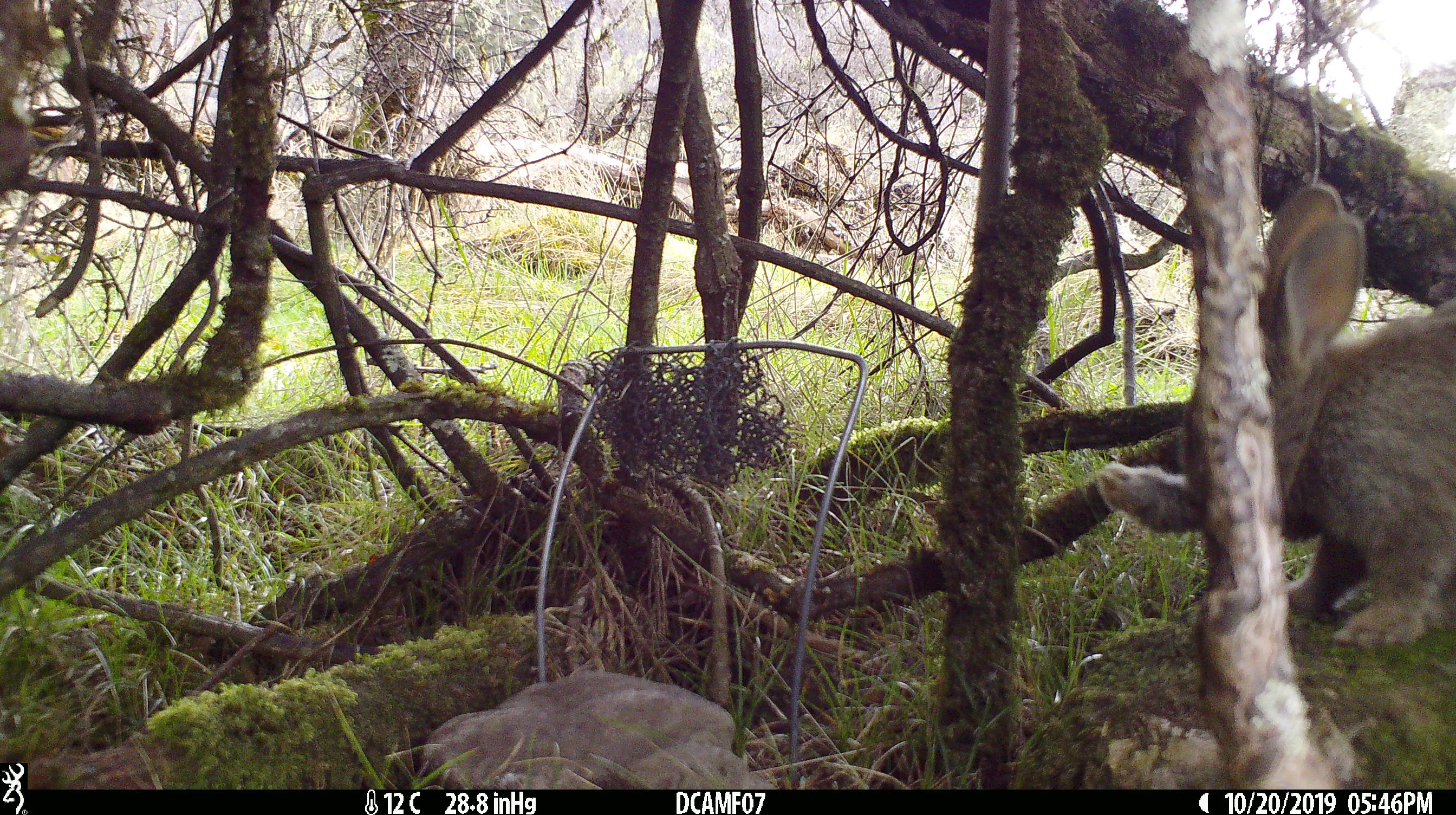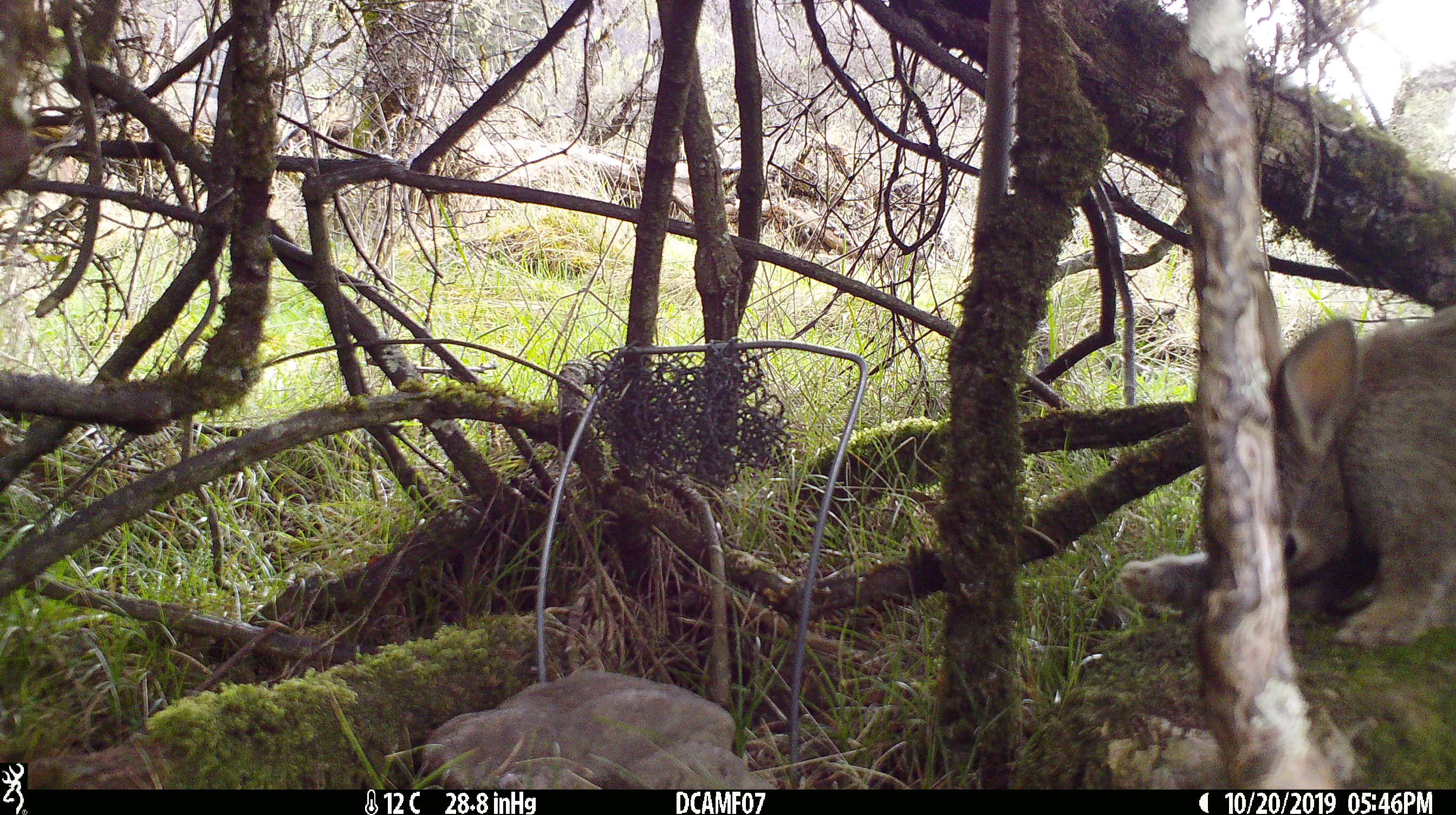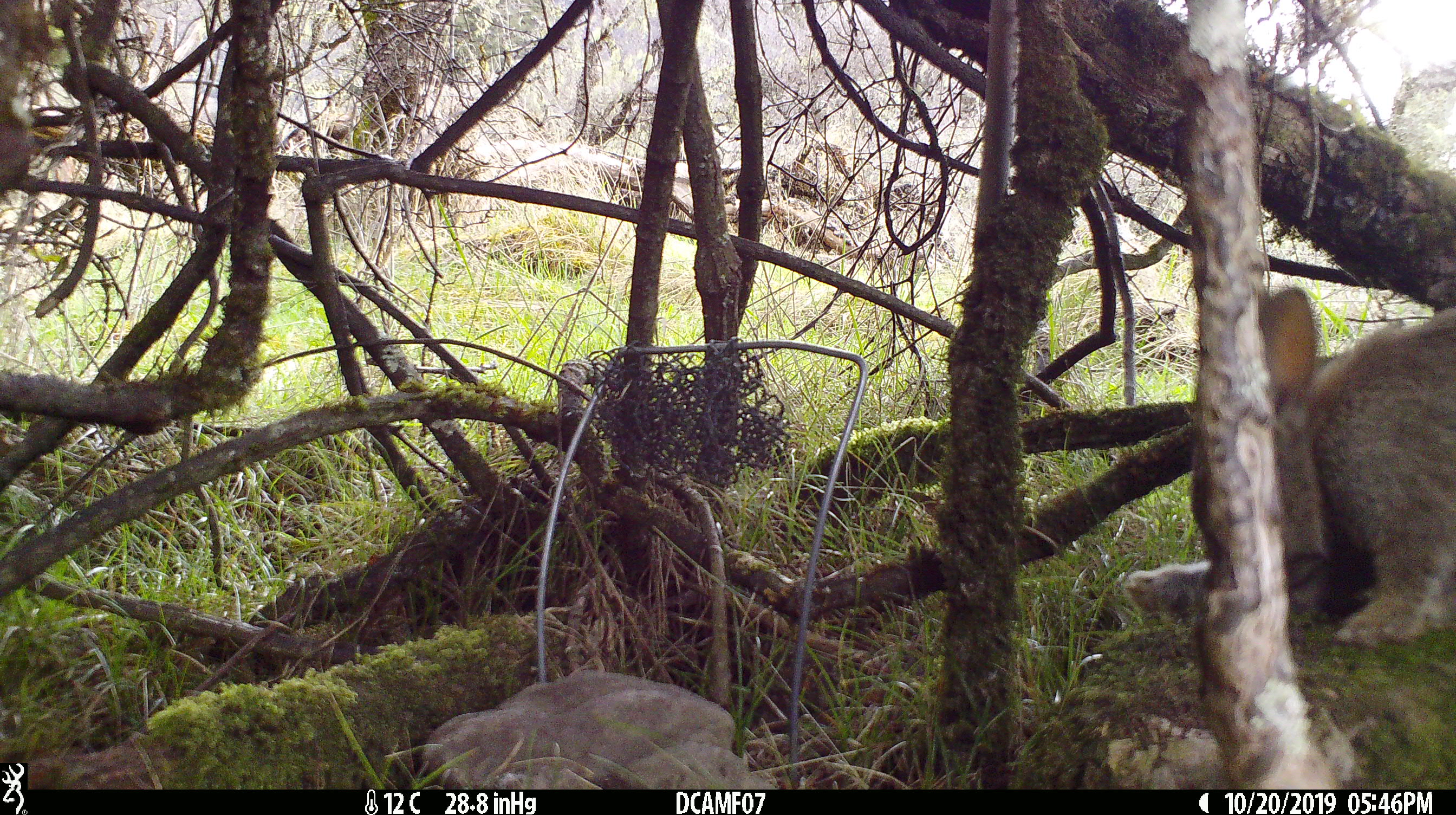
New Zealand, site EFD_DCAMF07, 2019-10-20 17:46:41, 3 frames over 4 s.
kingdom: Animalia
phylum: Chordata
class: Mammalia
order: Lagomorpha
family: Leporidae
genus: Oryctolagus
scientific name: Oryctolagus cuniculus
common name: european rabbit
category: rabbit